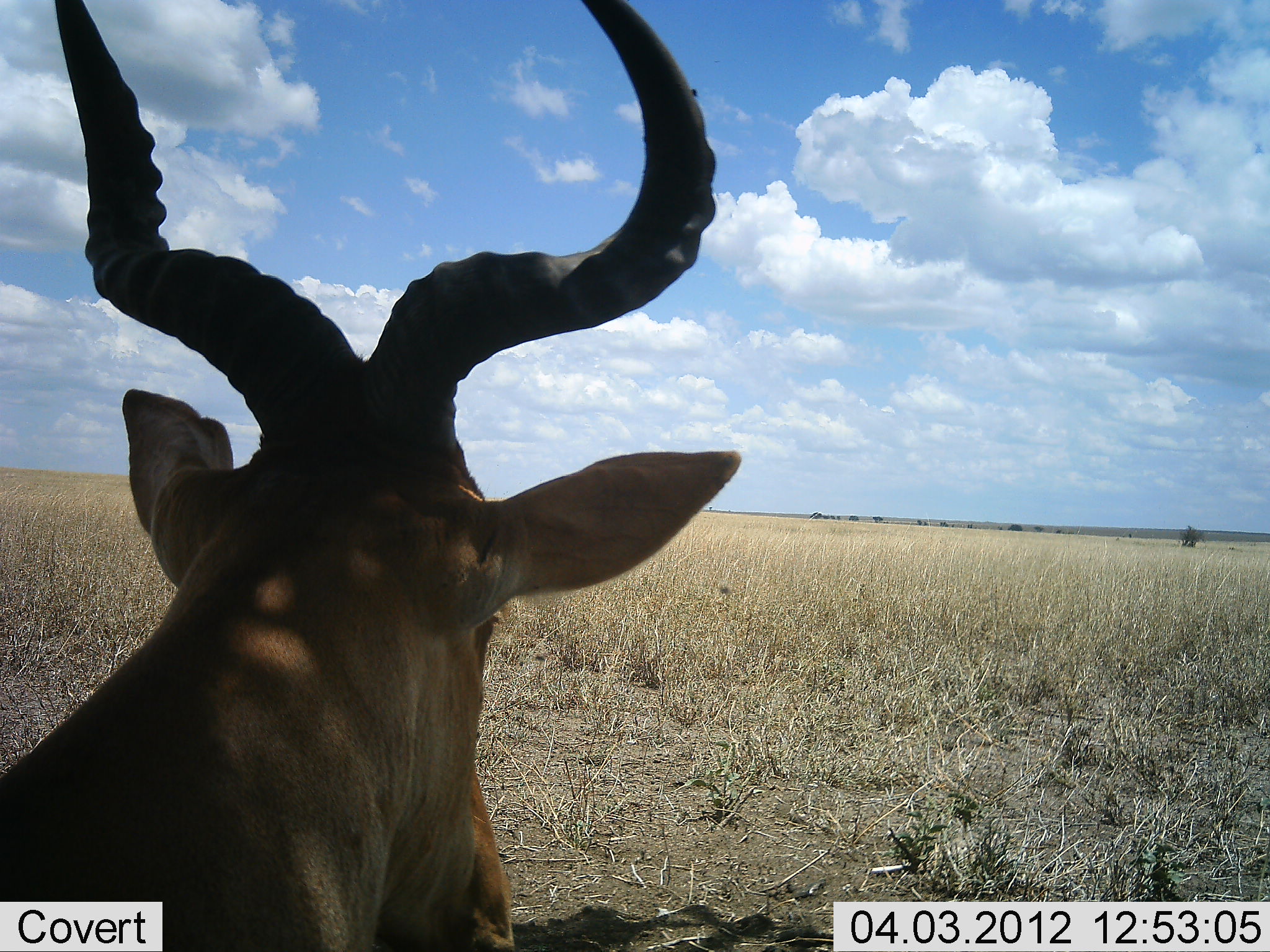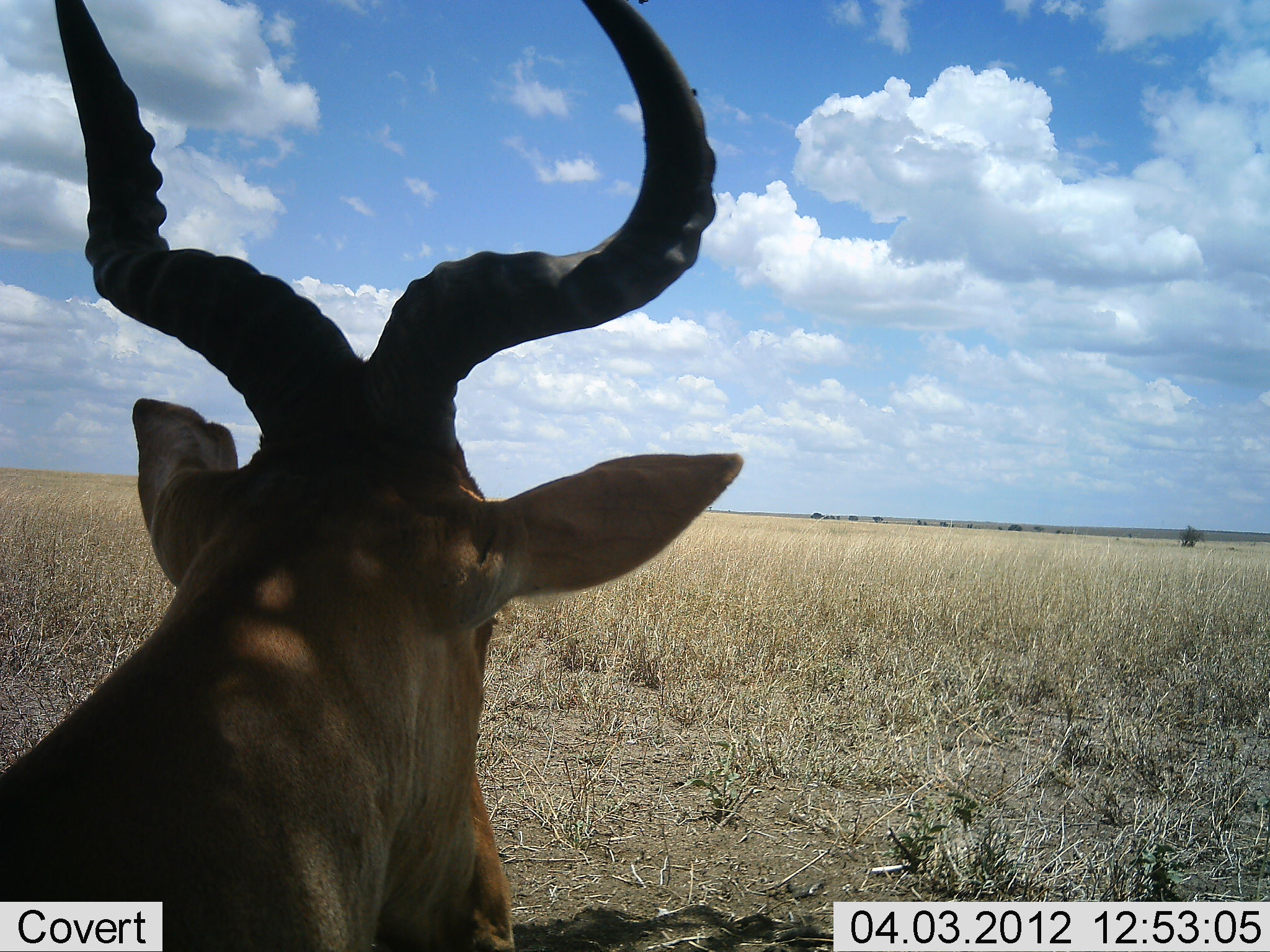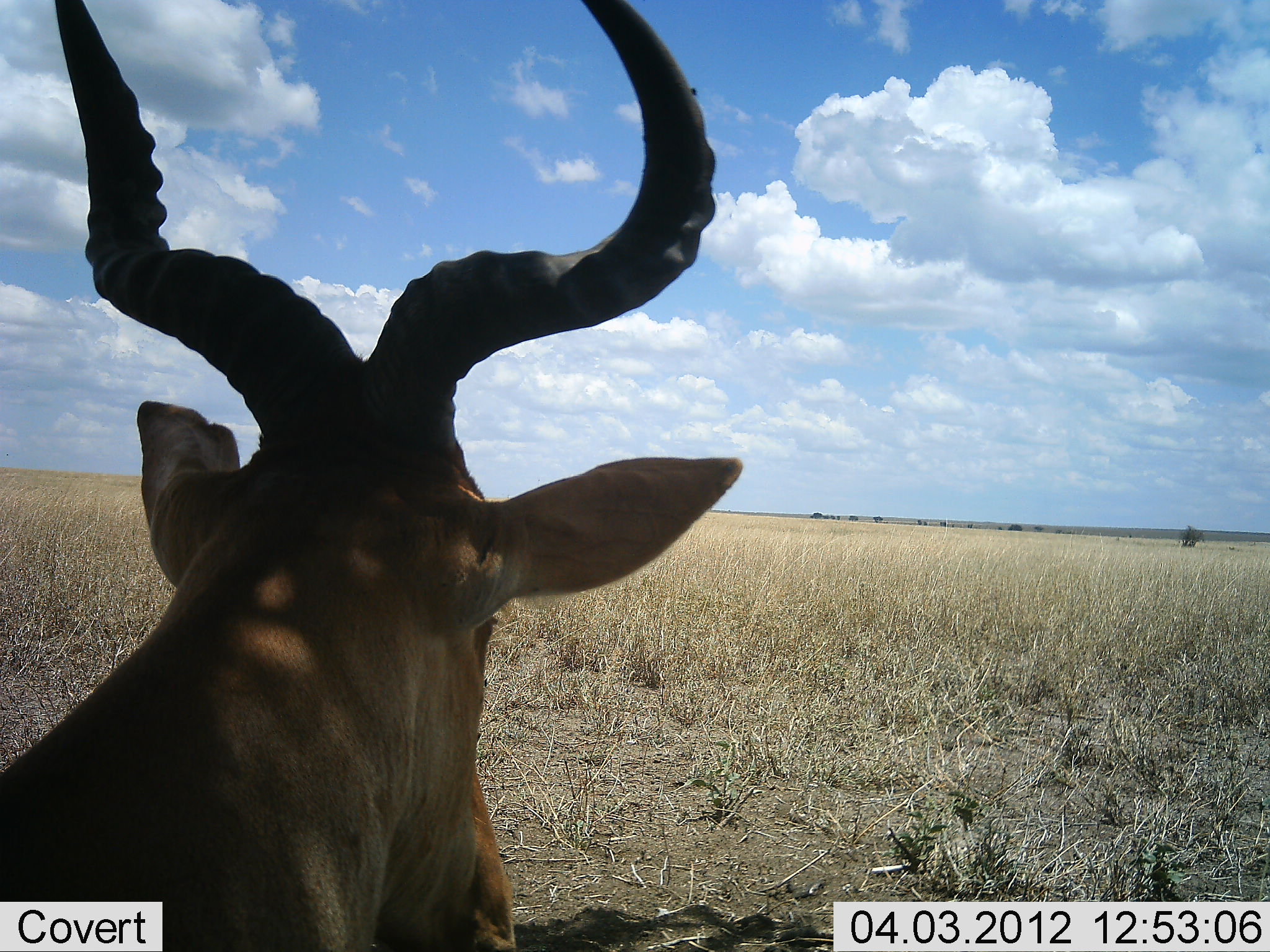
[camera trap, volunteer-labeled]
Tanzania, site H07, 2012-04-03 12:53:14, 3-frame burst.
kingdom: Animalia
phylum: Chordata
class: Mammalia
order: Artiodactyla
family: Bovidae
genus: Alcelaphus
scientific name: Alcelaphus buselaphus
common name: hartebeest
Hartebeest (Alcelaphus buselaphus), count 1. Behavior (volunteer vote fractions): standing 41%, resting 59%, moving 0%, interacting 0%. Young present (vote fraction): 0%. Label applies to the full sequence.